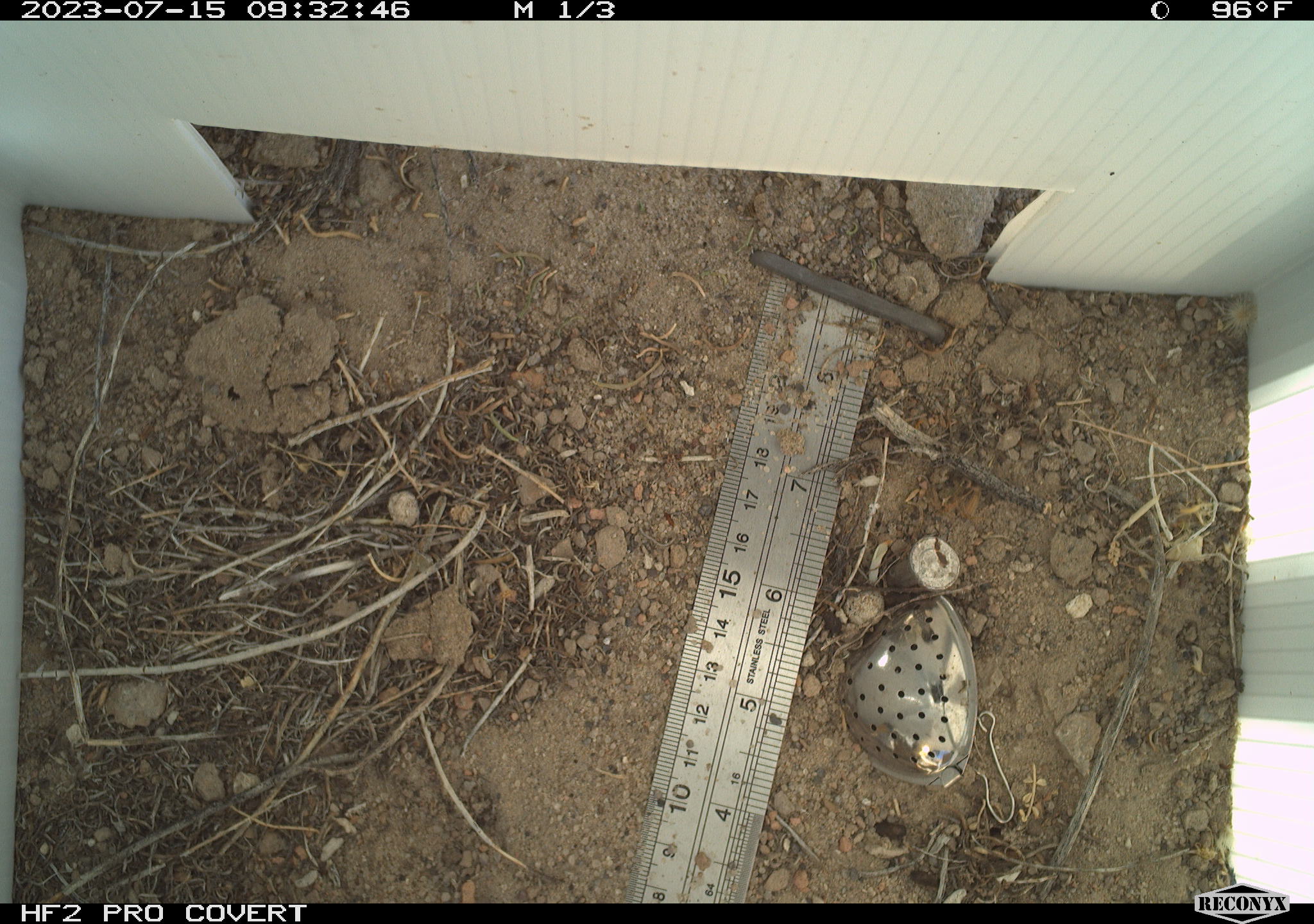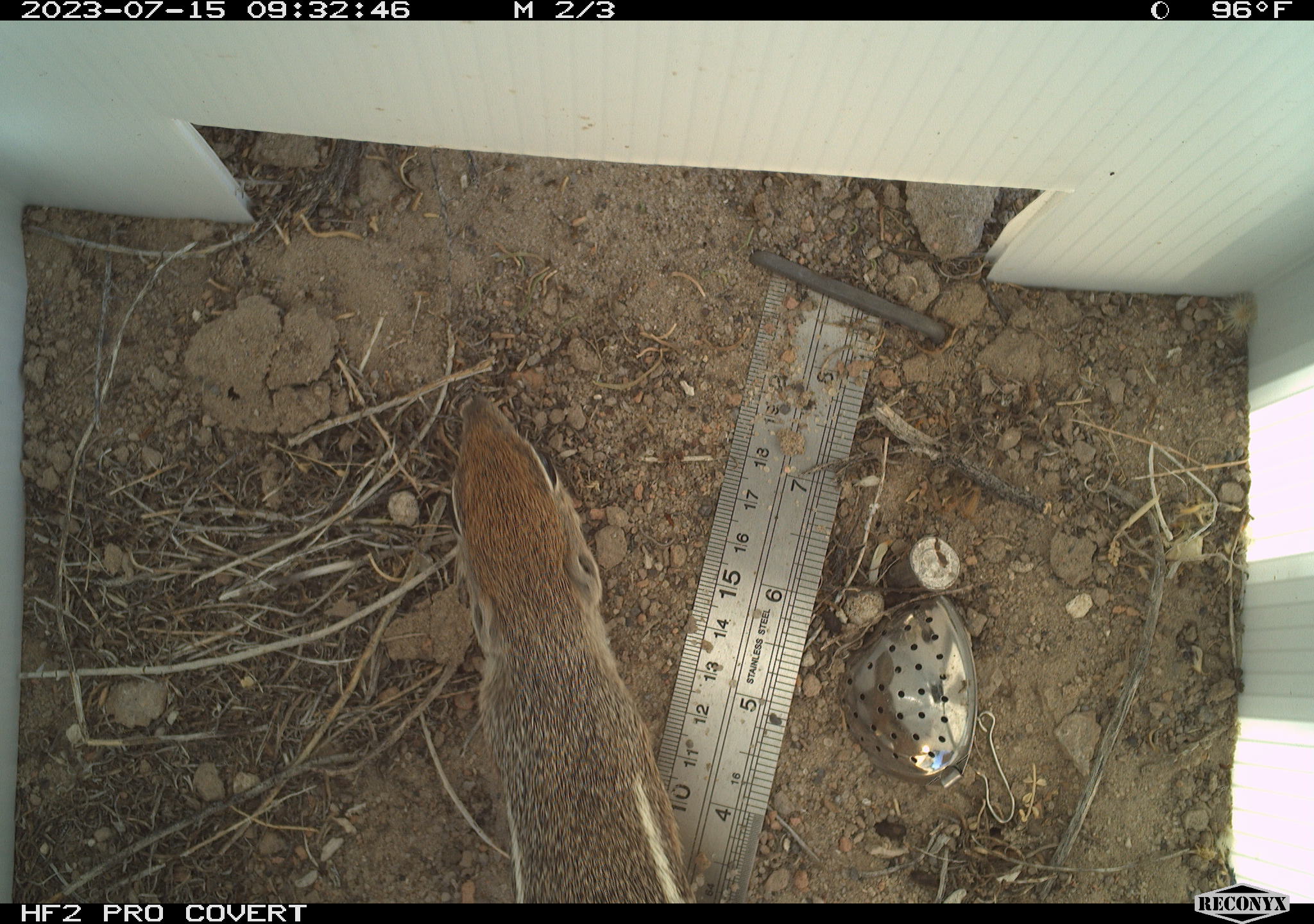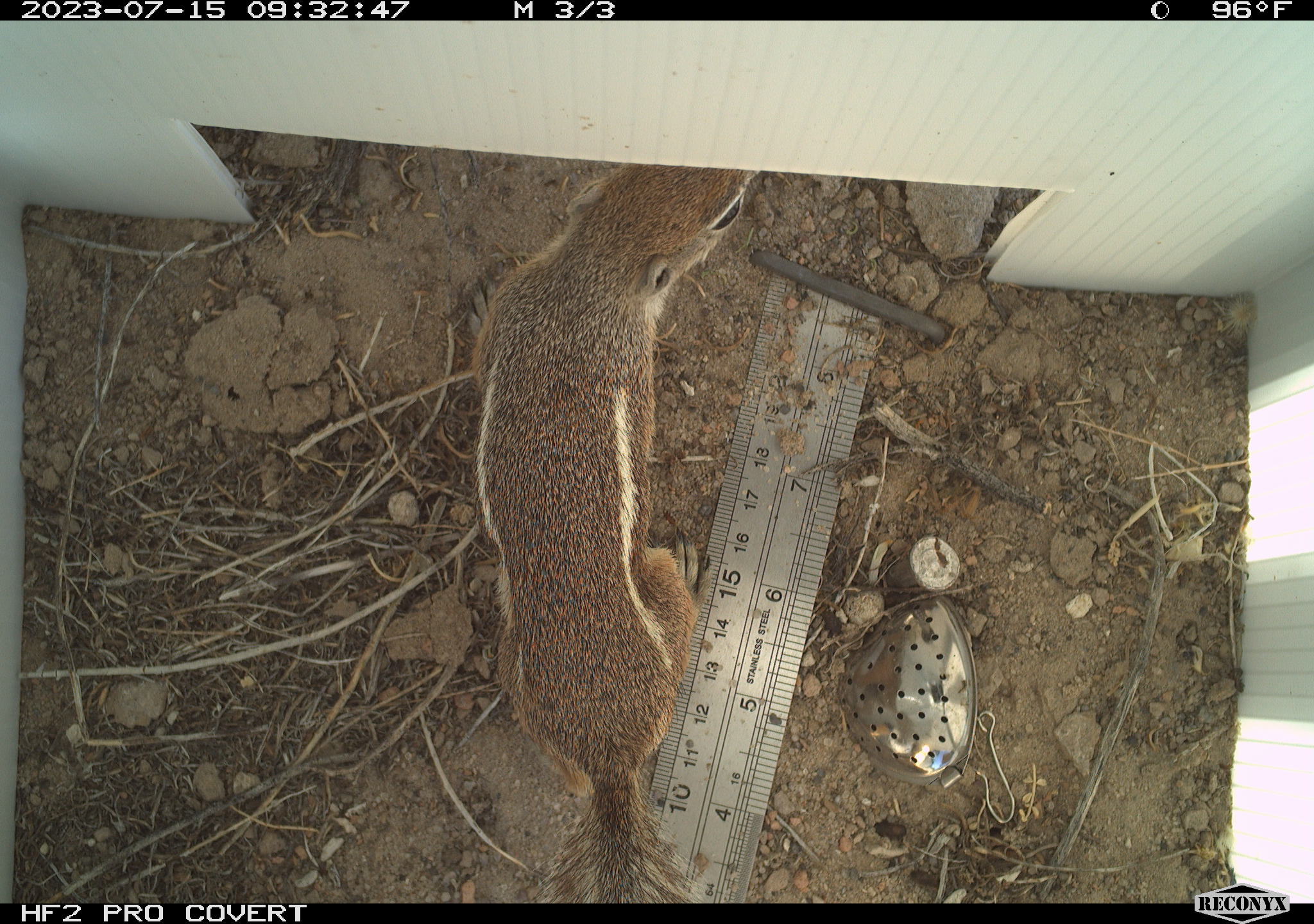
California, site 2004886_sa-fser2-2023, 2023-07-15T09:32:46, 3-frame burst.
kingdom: Animalia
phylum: Chordata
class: Mammalia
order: Rodentia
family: Sciuridae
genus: Ammospermophilus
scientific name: Ammospermophilus leucurus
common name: white-tailed antelope squirrel